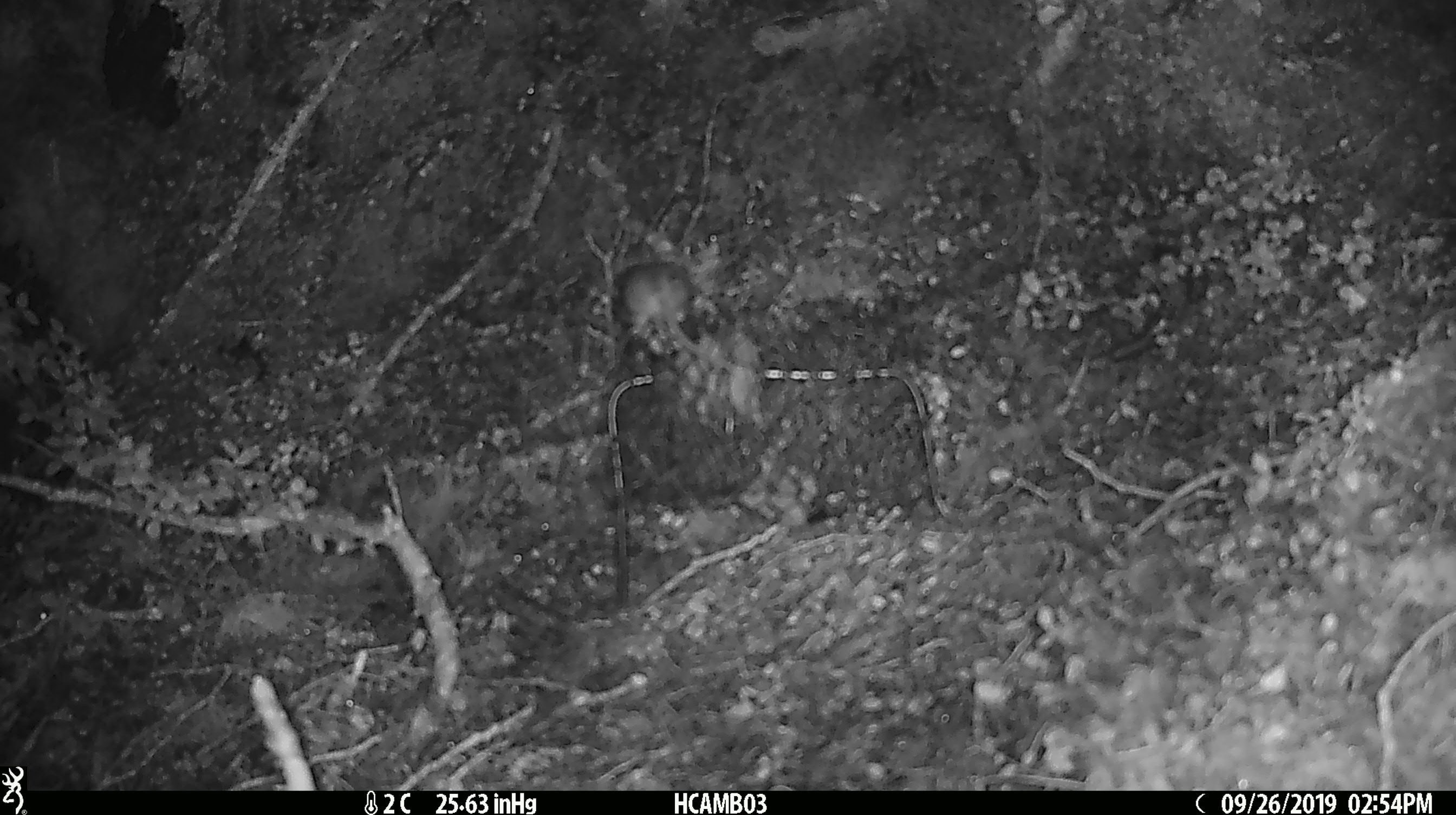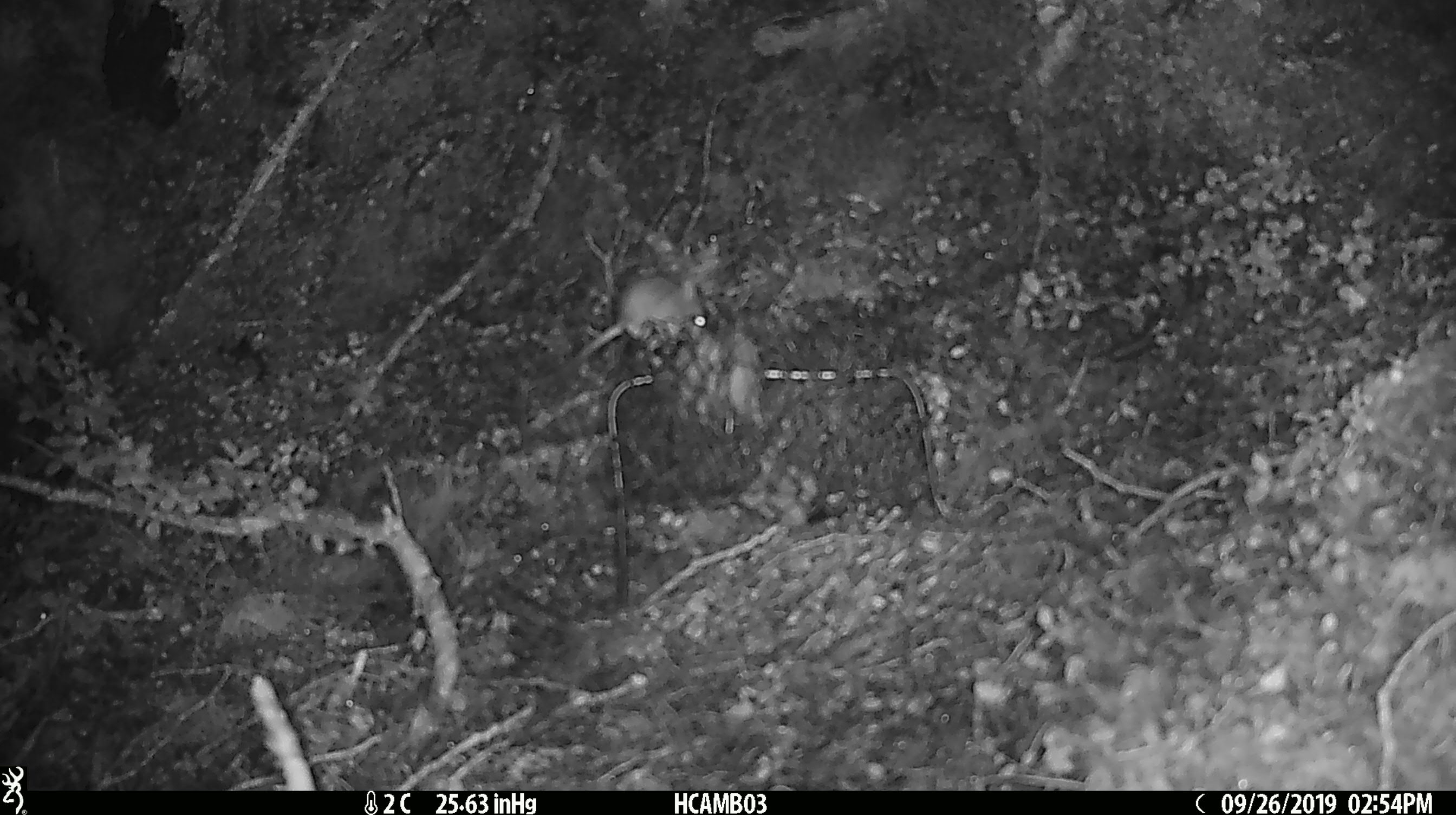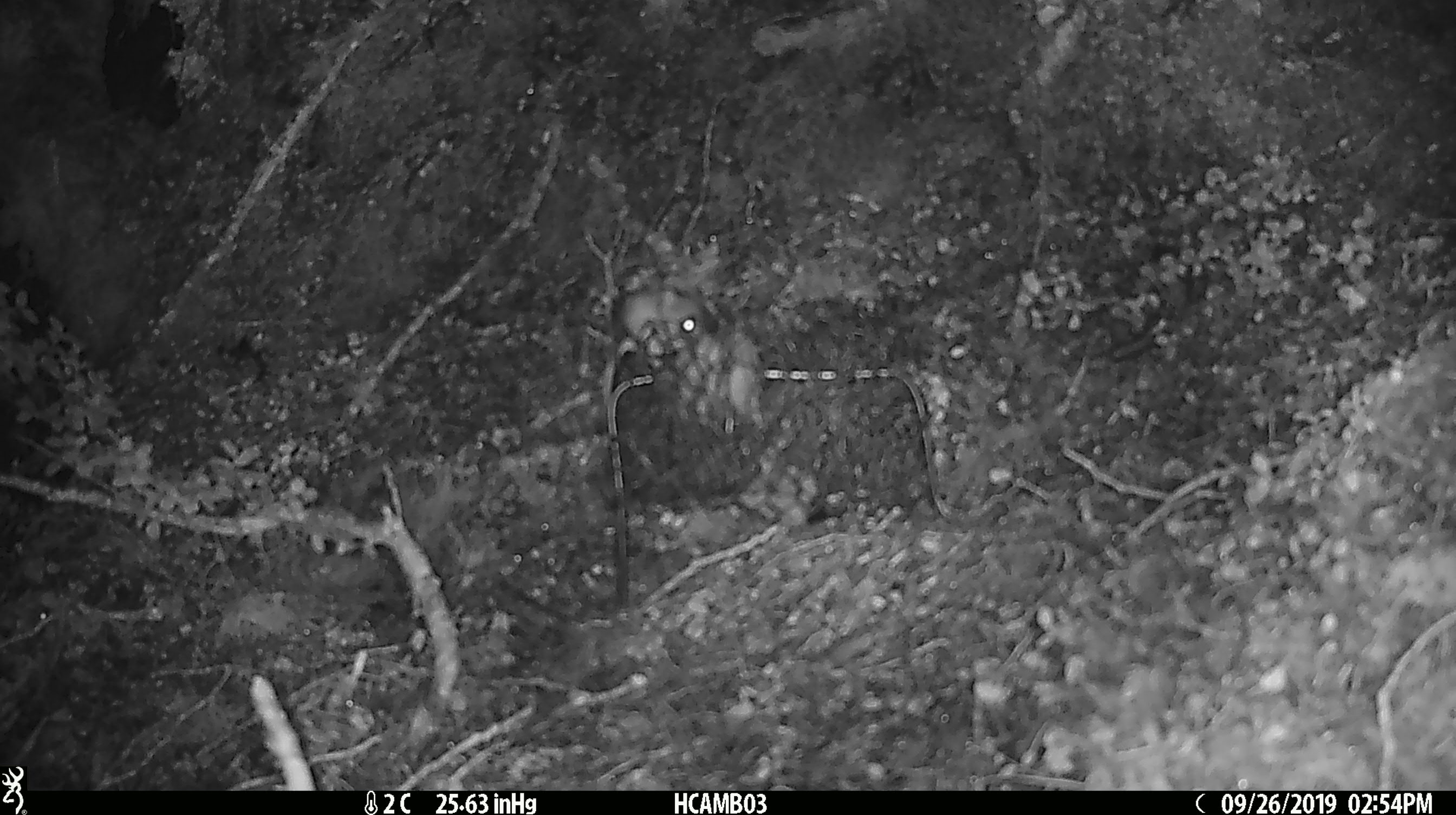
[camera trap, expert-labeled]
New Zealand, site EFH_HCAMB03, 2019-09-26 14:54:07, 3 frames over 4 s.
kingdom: Animalia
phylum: Chordata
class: Mammalia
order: Rodentia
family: Muridae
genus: Mus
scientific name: Mus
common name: mouse